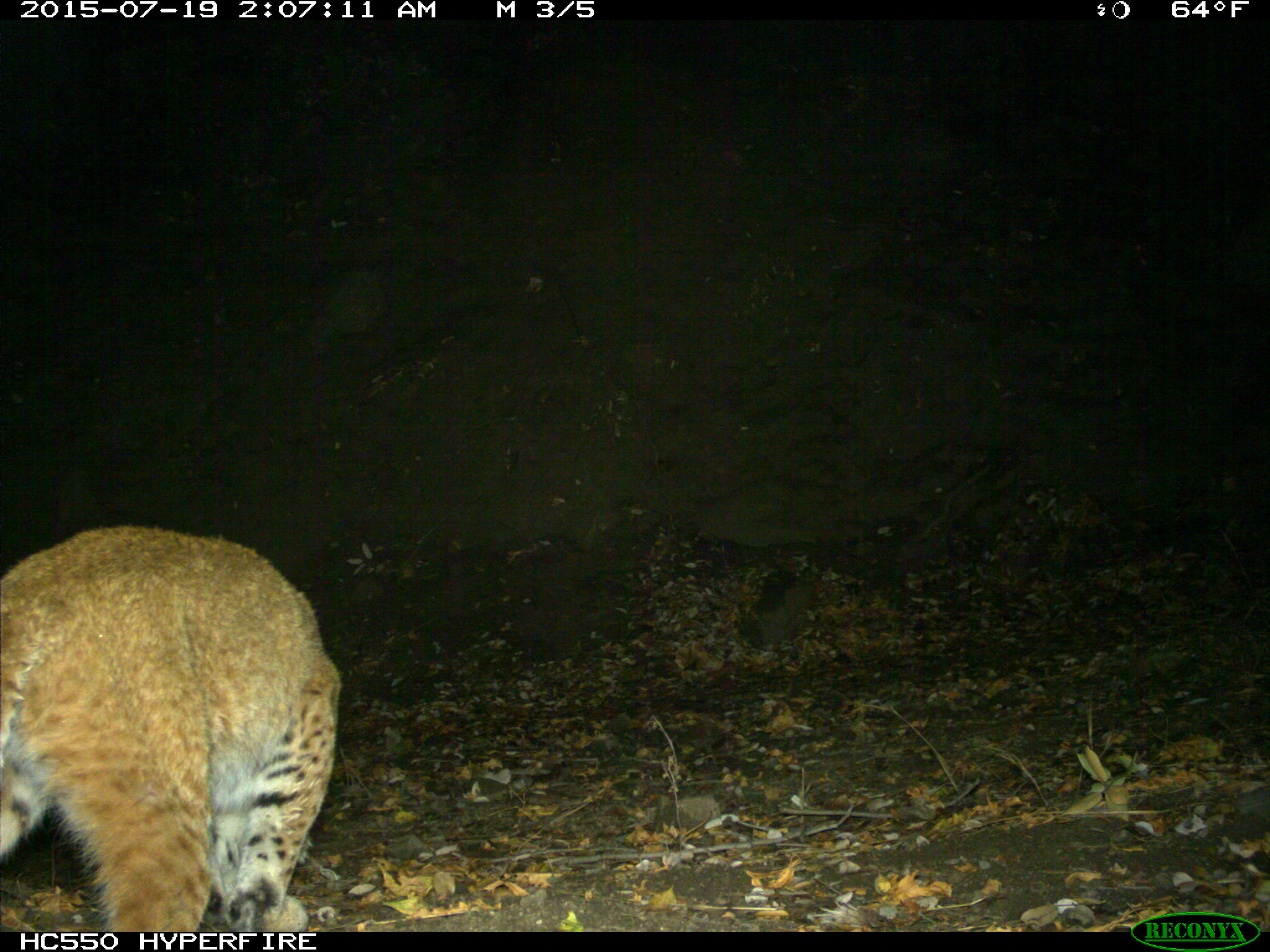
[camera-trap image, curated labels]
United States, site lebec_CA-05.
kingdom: Animalia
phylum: Chordata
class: Mammalia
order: Carnivora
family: Felidae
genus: Lynx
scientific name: Lynx rufus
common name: bobcat